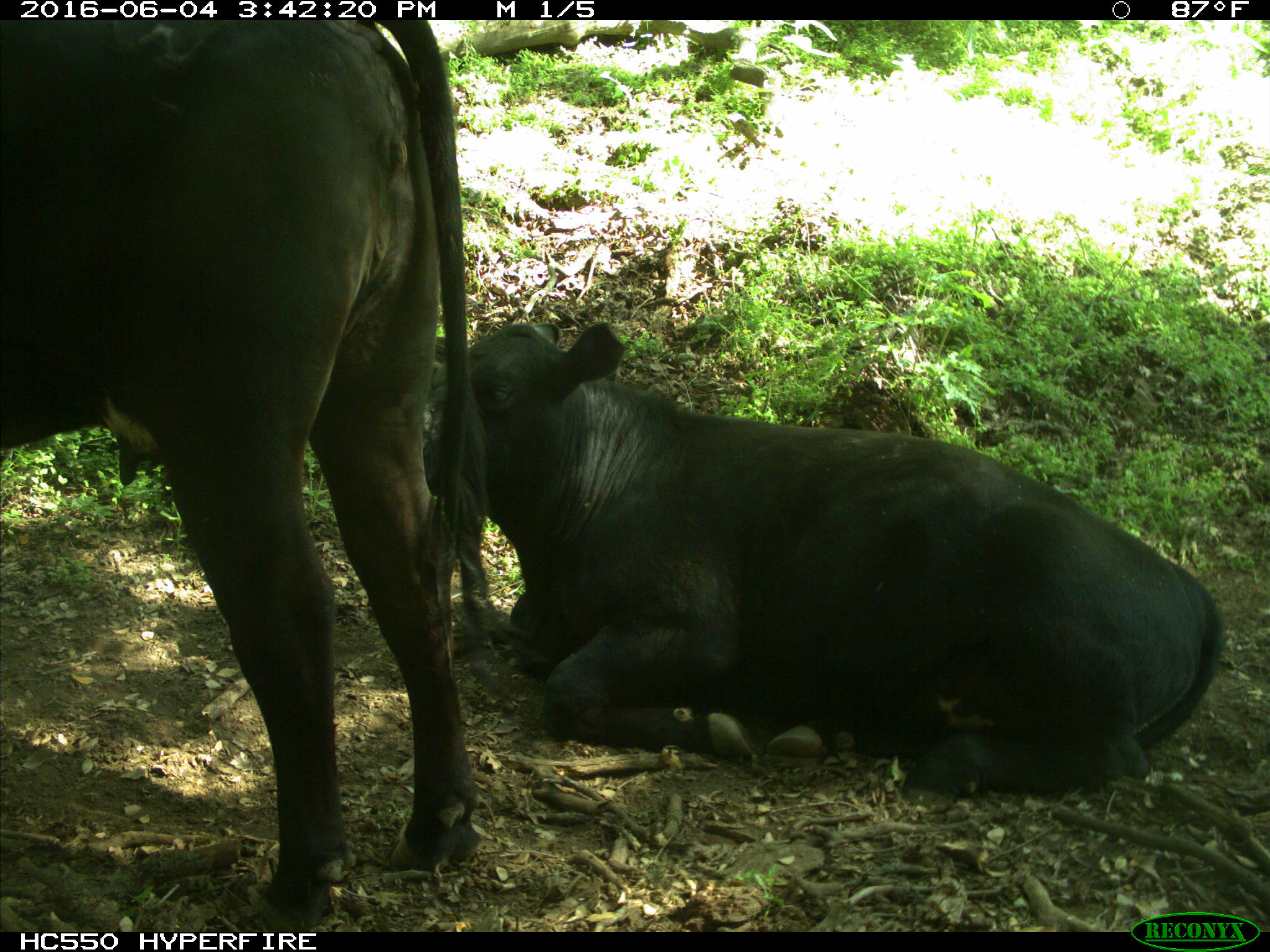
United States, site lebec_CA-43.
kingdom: Animalia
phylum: Chordata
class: Mammalia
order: Artiodactyla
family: Bovidae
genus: Bos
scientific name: Bos taurus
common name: domestic cow